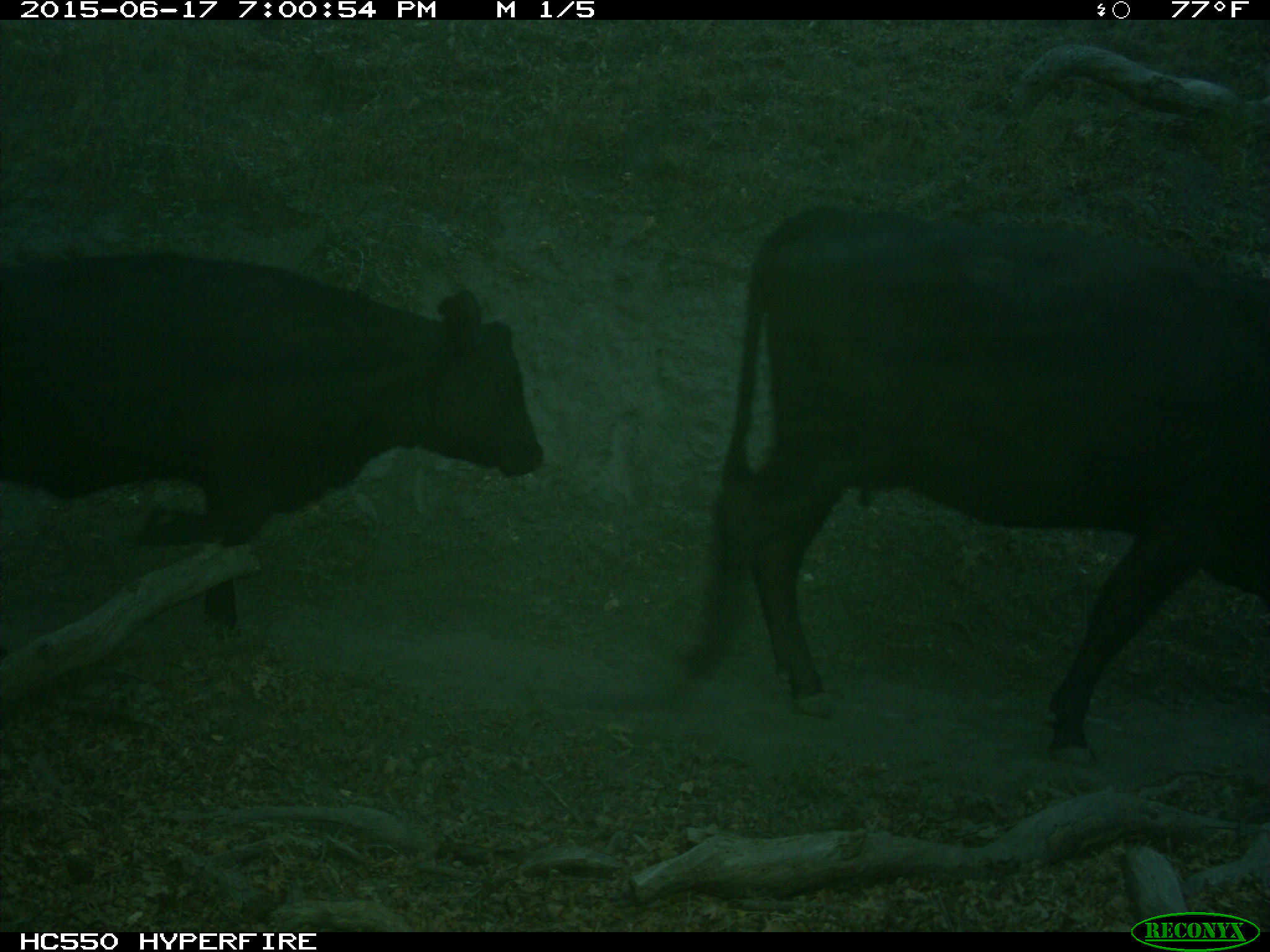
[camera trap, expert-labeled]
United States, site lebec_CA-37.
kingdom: Animalia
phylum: Chordata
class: Mammalia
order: Artiodactyla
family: Bovidae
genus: Bos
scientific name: Bos taurus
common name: domestic cow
Bos taurus (domestic cow).